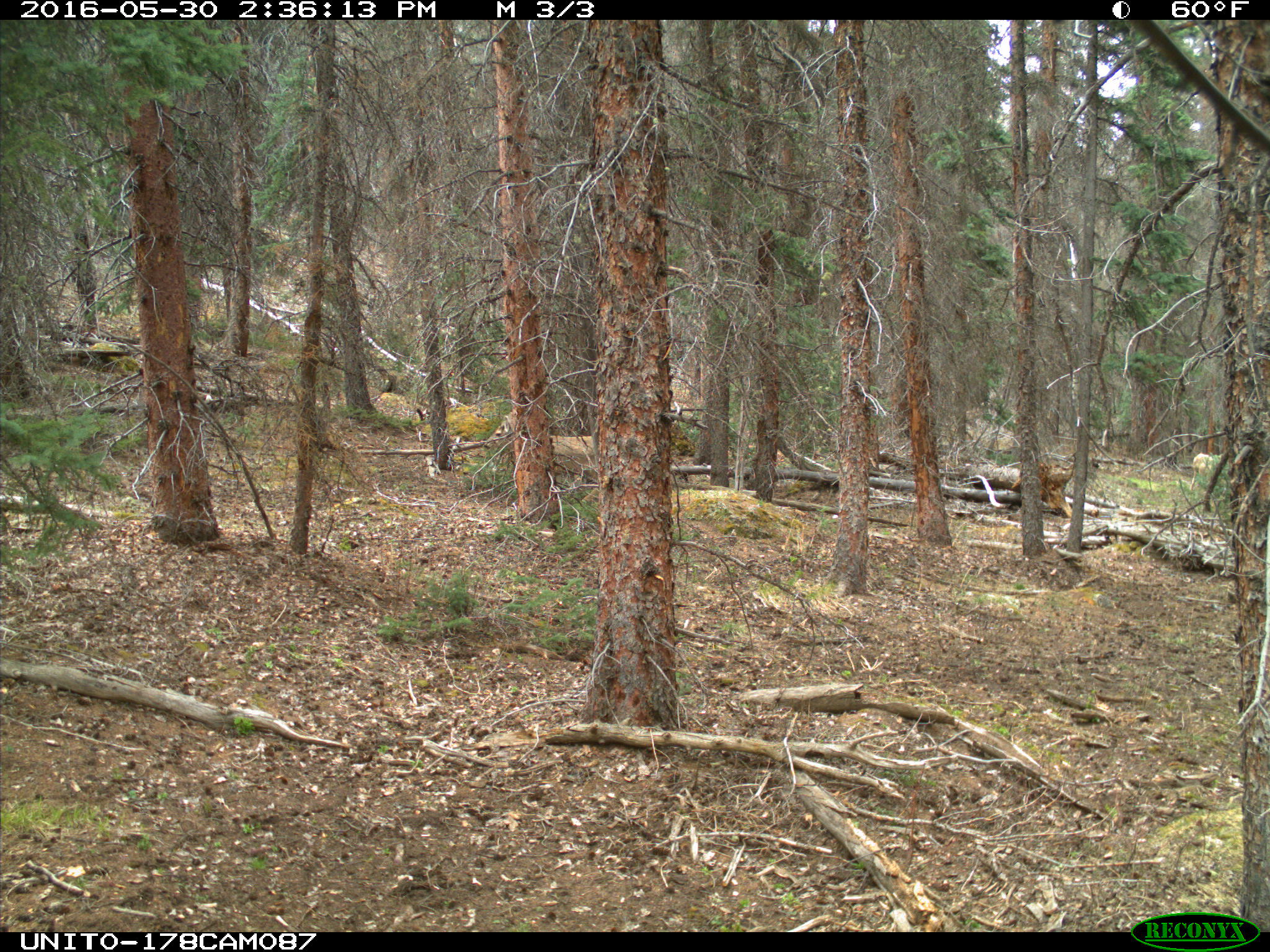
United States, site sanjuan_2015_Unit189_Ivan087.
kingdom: Animalia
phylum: Chordata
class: Mammalia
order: Artiodactyla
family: Cervidae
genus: Odocoileus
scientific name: Odocoileus hemionus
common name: mule deer